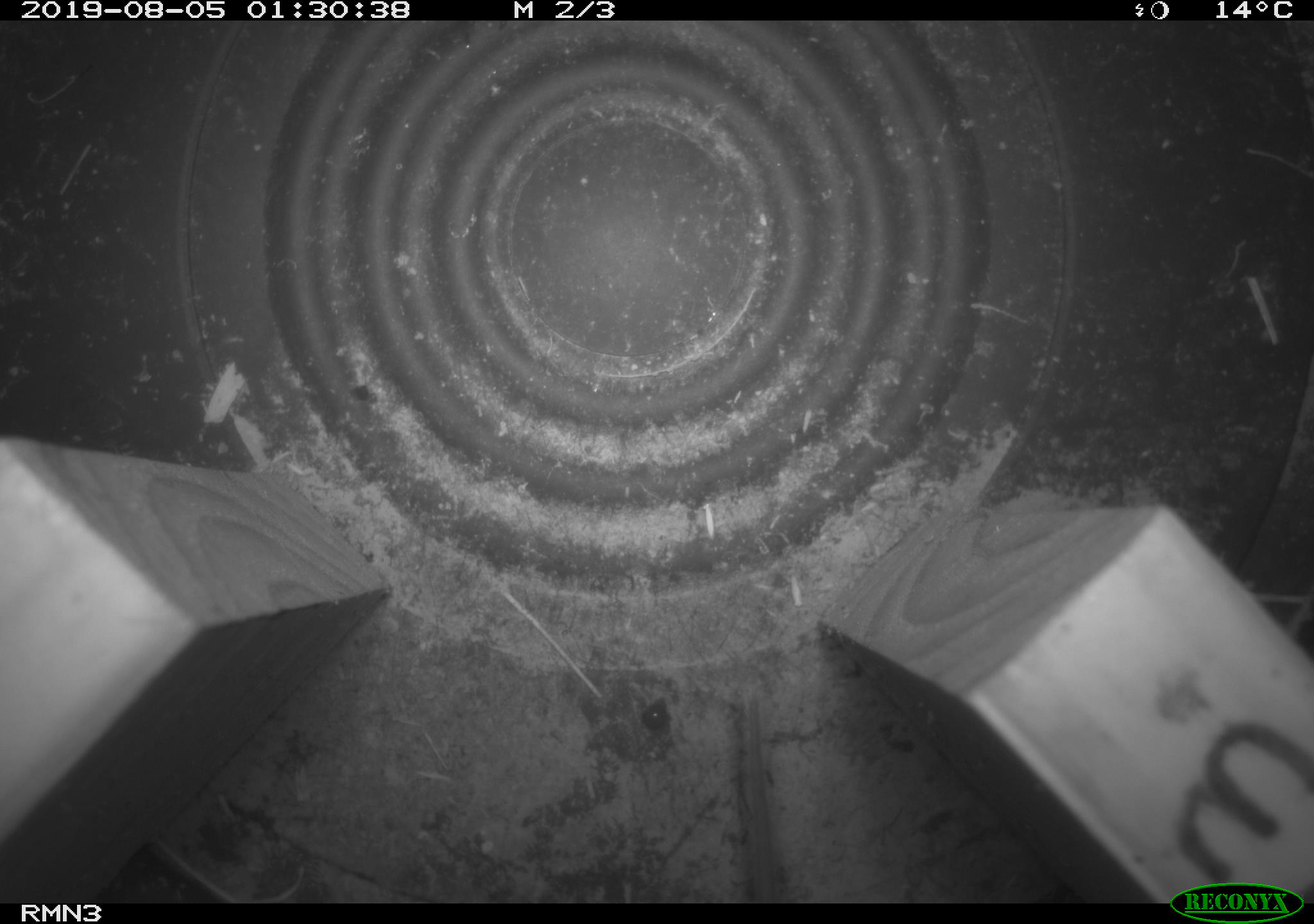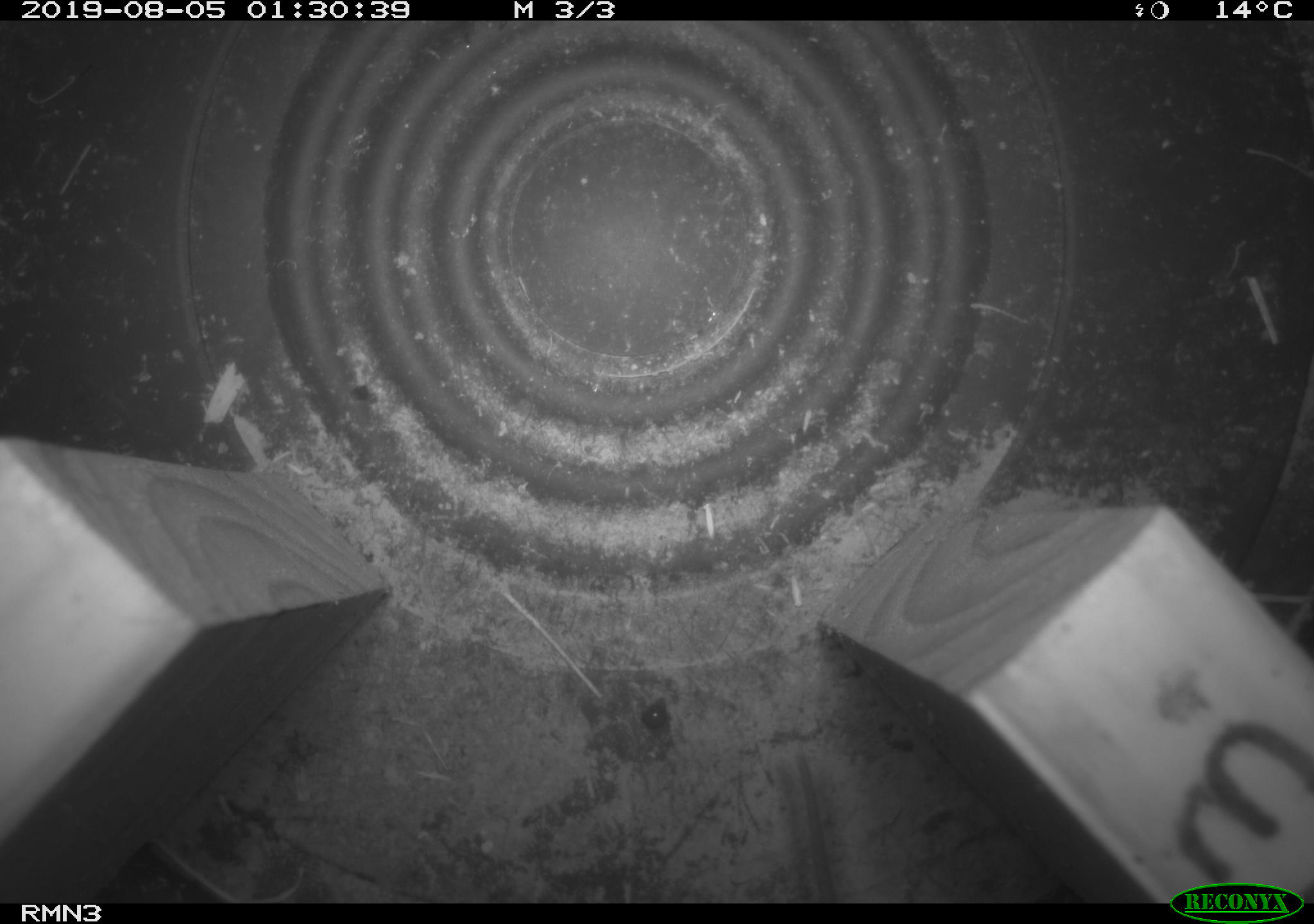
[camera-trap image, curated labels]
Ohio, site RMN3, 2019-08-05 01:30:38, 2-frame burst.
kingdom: Animalia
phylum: Chordata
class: Mammalia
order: Rodentia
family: Cricetidae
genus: Peromyscus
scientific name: Peromyscus leucopus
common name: white-footed mouse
White-footed mouse (Peromyscus leucopus).